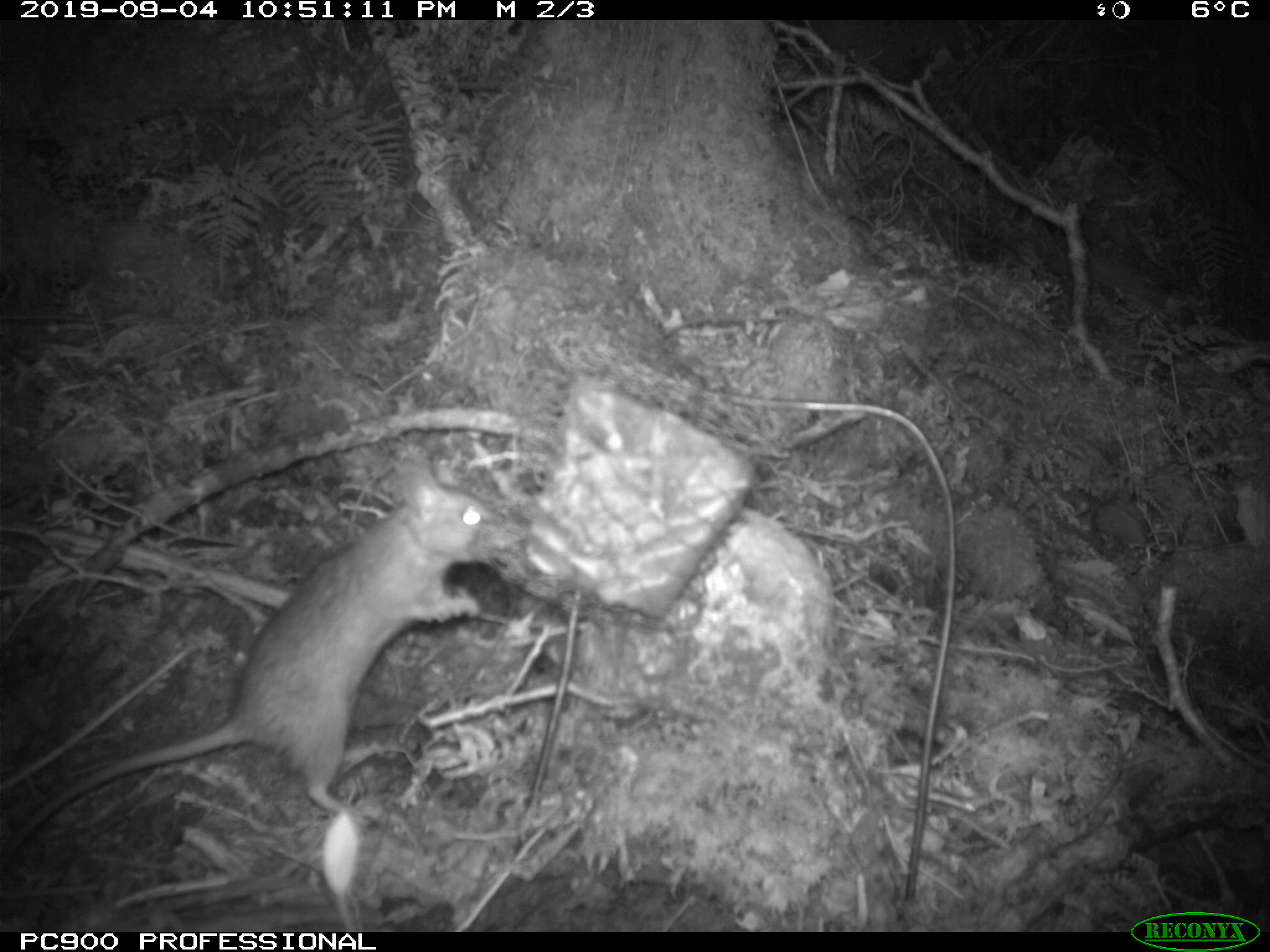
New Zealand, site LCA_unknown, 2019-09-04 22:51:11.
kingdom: Animalia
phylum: Chordata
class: Mammalia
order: Rodentia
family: Muridae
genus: Rattus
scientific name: Rattus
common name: rat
Rat (Rattus).